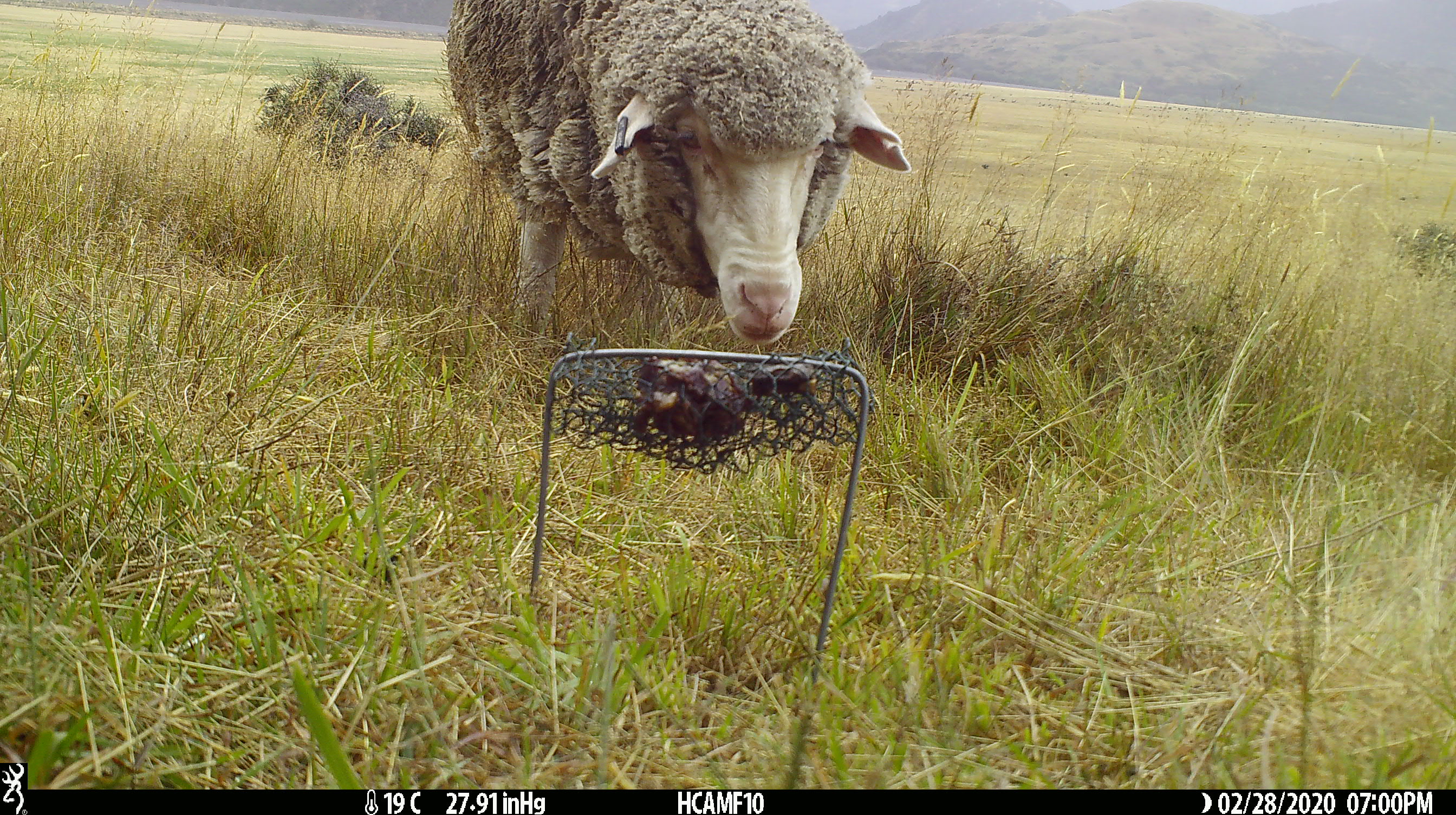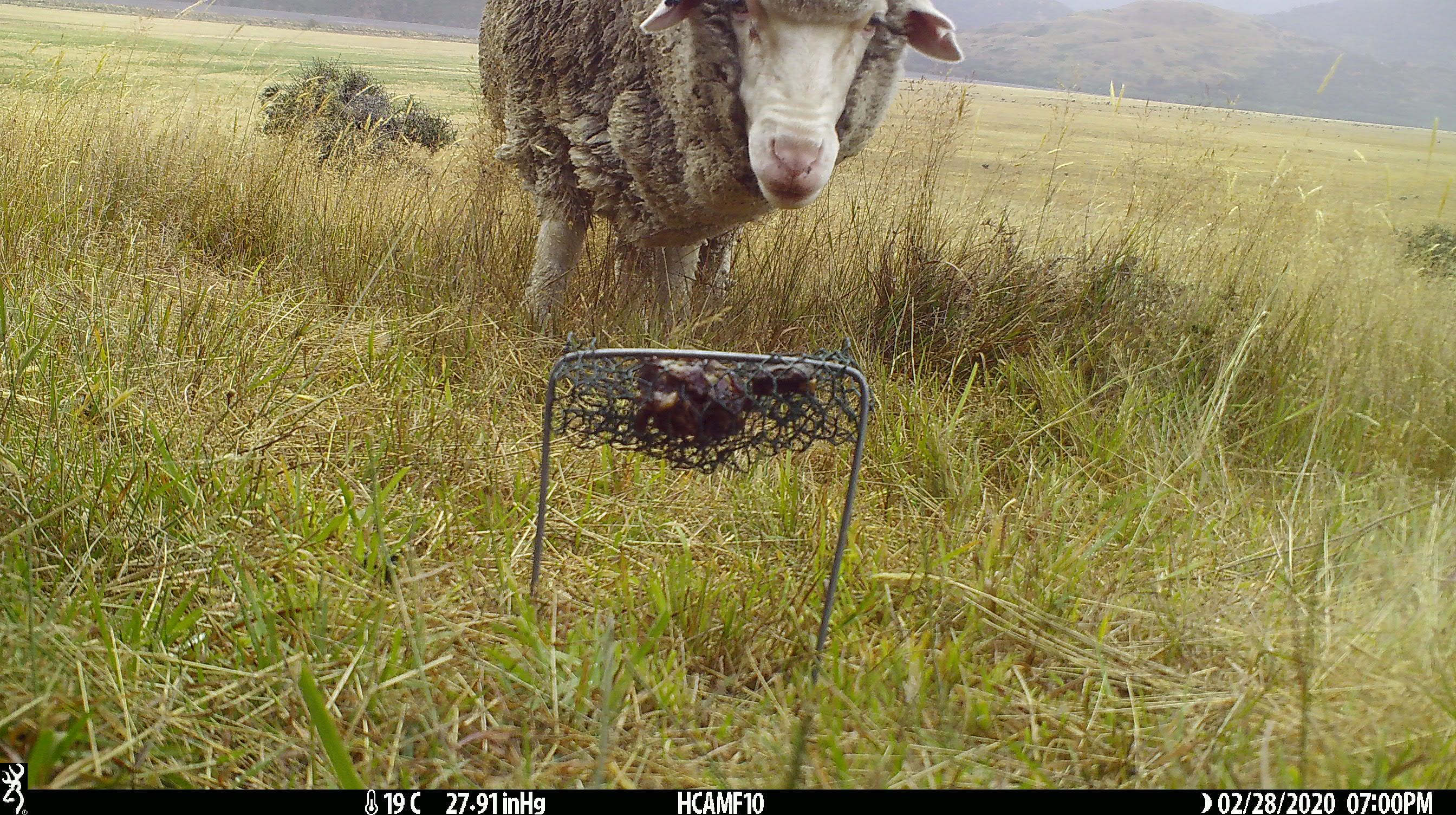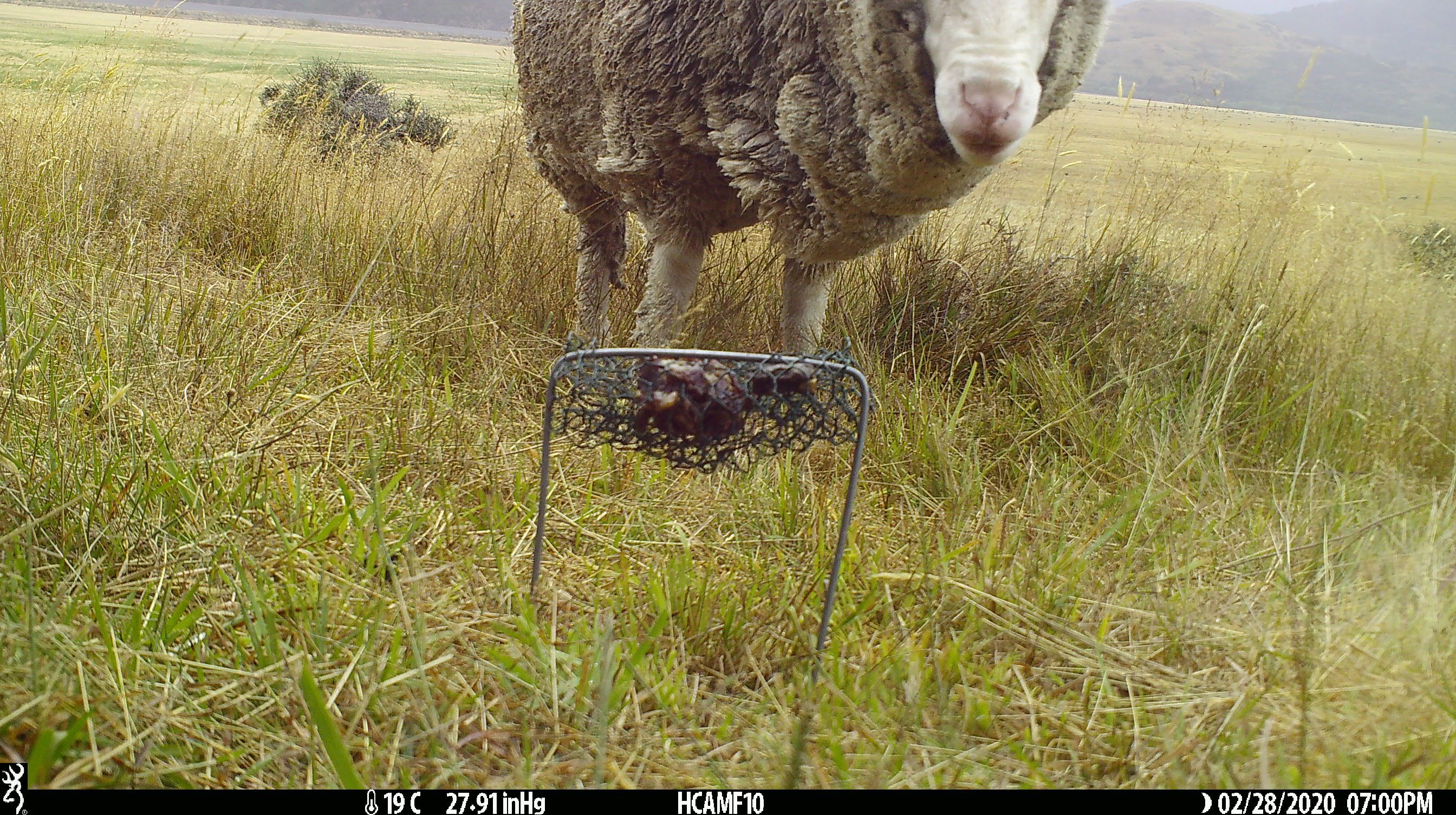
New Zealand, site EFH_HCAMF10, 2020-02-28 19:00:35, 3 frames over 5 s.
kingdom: Animalia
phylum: Chordata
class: Mammalia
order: Artiodactyla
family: Bovidae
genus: Ovis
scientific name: Ovis aries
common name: domestic sheep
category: sheep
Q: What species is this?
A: Sheep (domestic sheep) (Ovis aries).